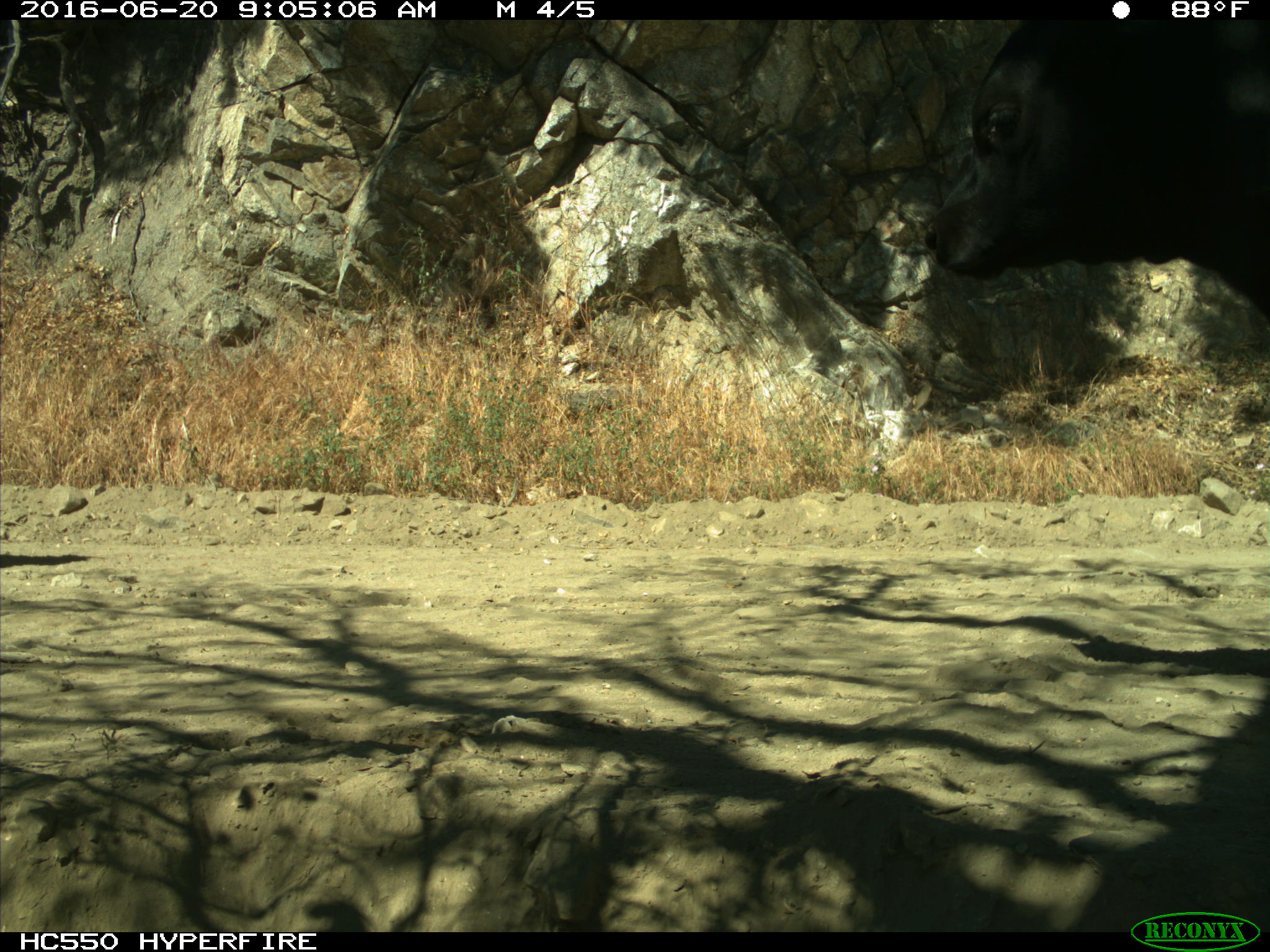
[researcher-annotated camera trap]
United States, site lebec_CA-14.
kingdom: Animalia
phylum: Chordata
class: Mammalia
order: Artiodactyla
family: Bovidae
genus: Bos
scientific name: Bos taurus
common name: domestic cow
Bos taurus (domestic cow).